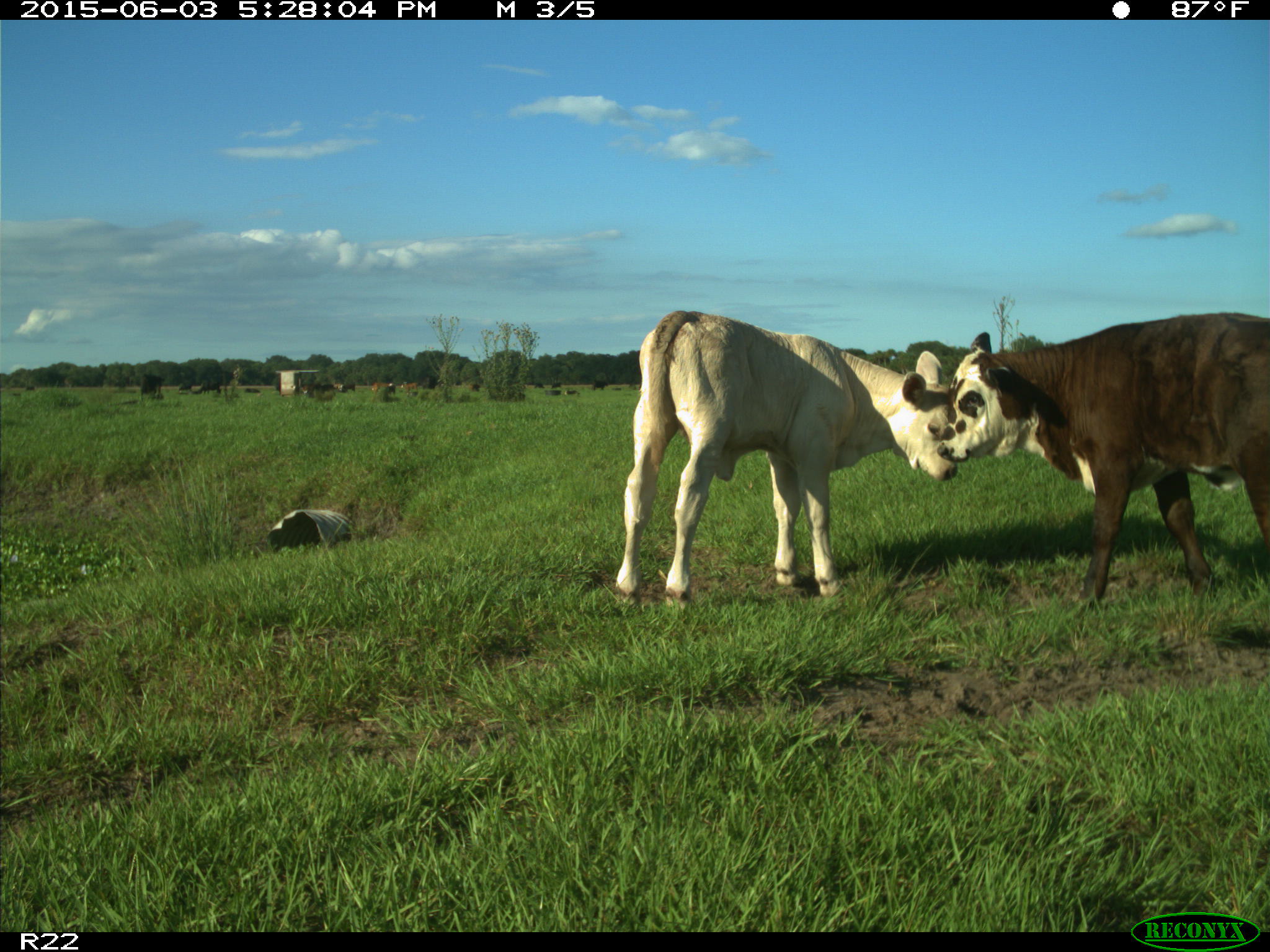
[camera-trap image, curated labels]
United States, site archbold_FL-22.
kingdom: Animalia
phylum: Chordata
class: Mammalia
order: Artiodactyla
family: Bovidae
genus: Bos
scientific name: Bos taurus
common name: domestic cow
Bos taurus (domestic cow).